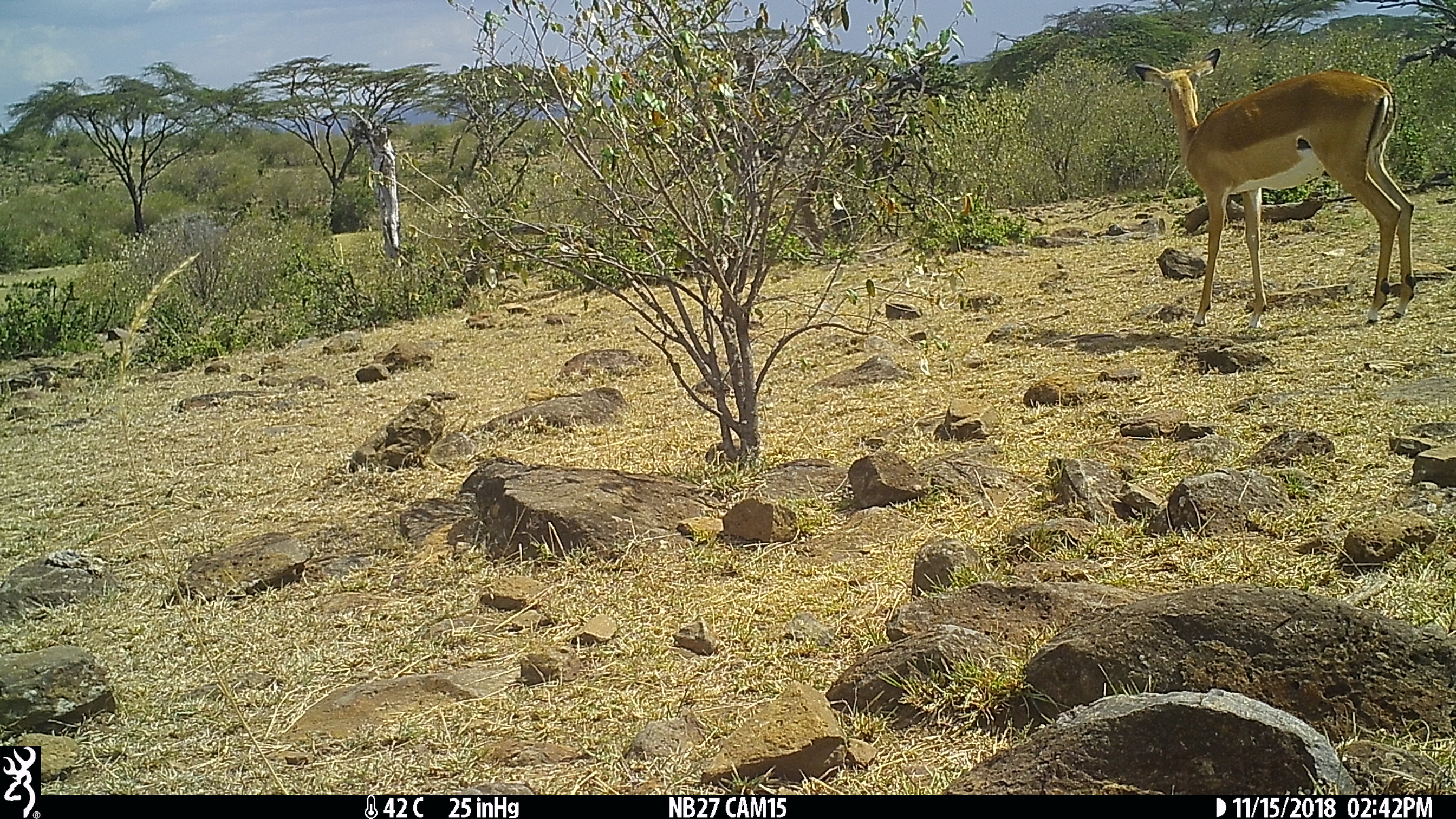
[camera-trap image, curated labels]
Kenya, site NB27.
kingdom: Animalia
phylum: Chordata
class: Mammalia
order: Artiodactyla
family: Bovidae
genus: Aepyceros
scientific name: Aepyceros melampus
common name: impala